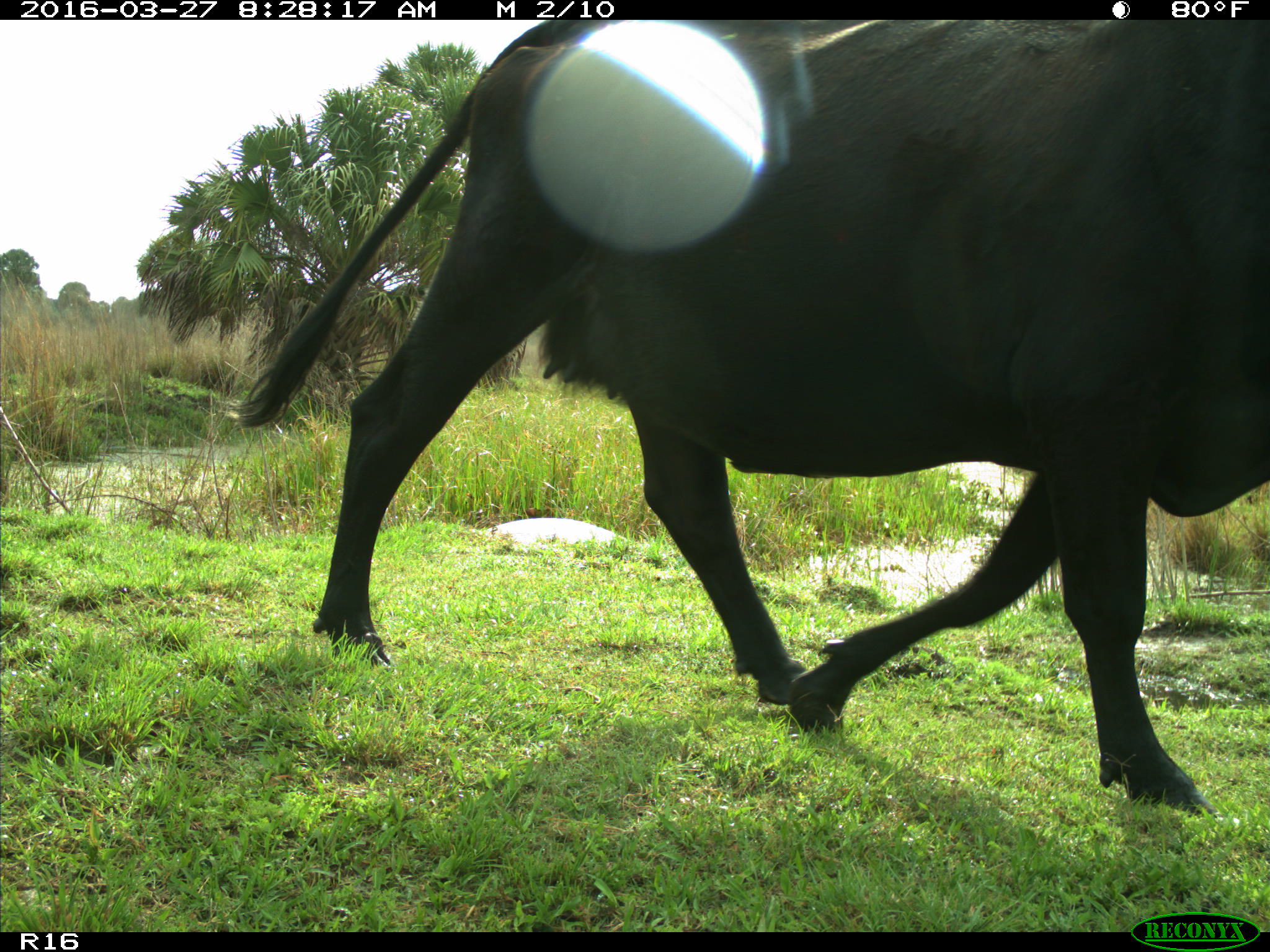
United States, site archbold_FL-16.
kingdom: Animalia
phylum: Chordata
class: Mammalia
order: Artiodactyla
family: Bovidae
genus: Bos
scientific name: Bos taurus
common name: domestic cow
Bos taurus (domestic cow).